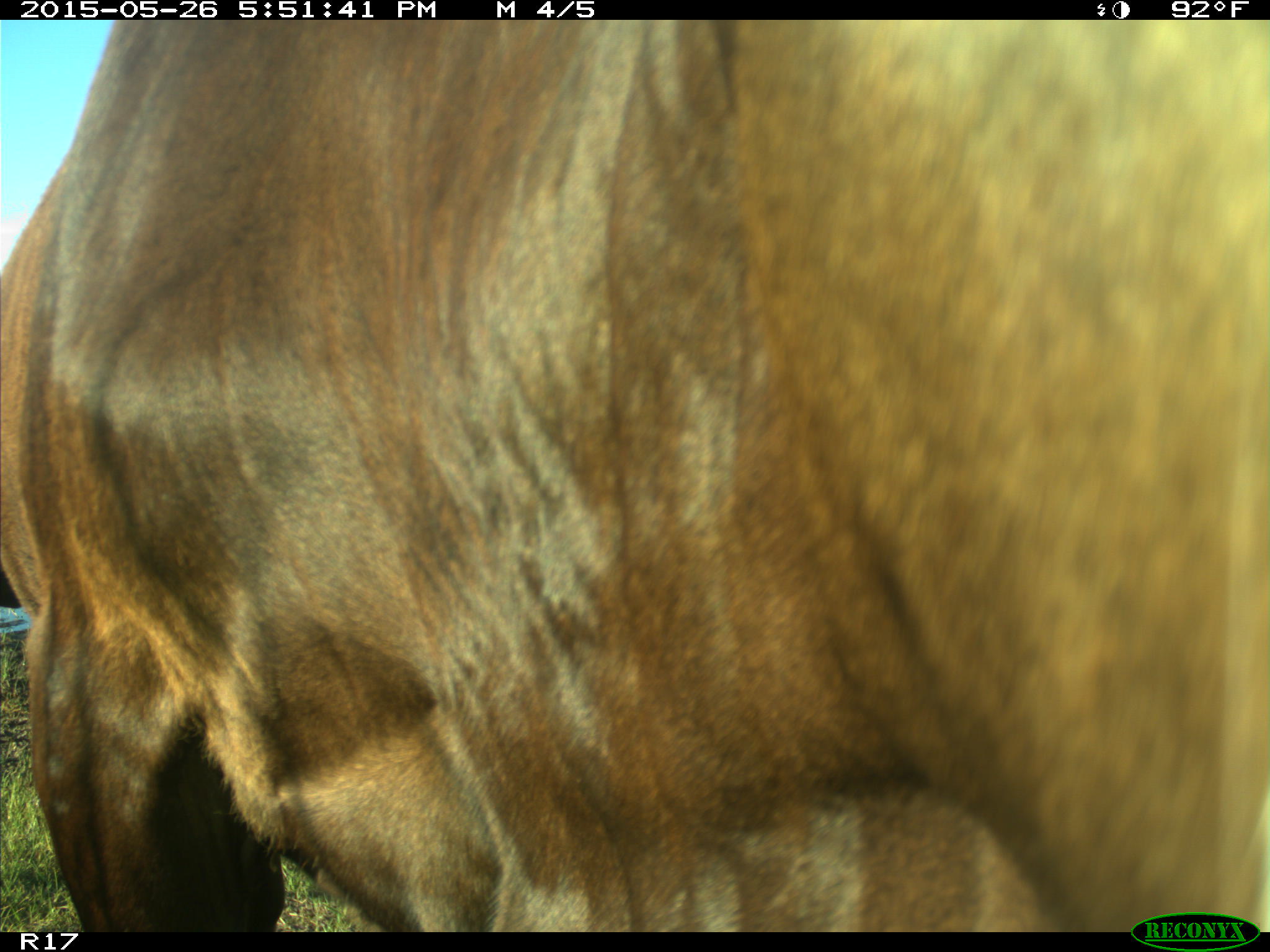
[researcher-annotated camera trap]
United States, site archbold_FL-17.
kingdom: Animalia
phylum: Chordata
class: Mammalia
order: Artiodactyla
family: Bovidae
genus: Bos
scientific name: Bos taurus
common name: domestic cow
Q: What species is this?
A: Bos taurus (domestic cow).